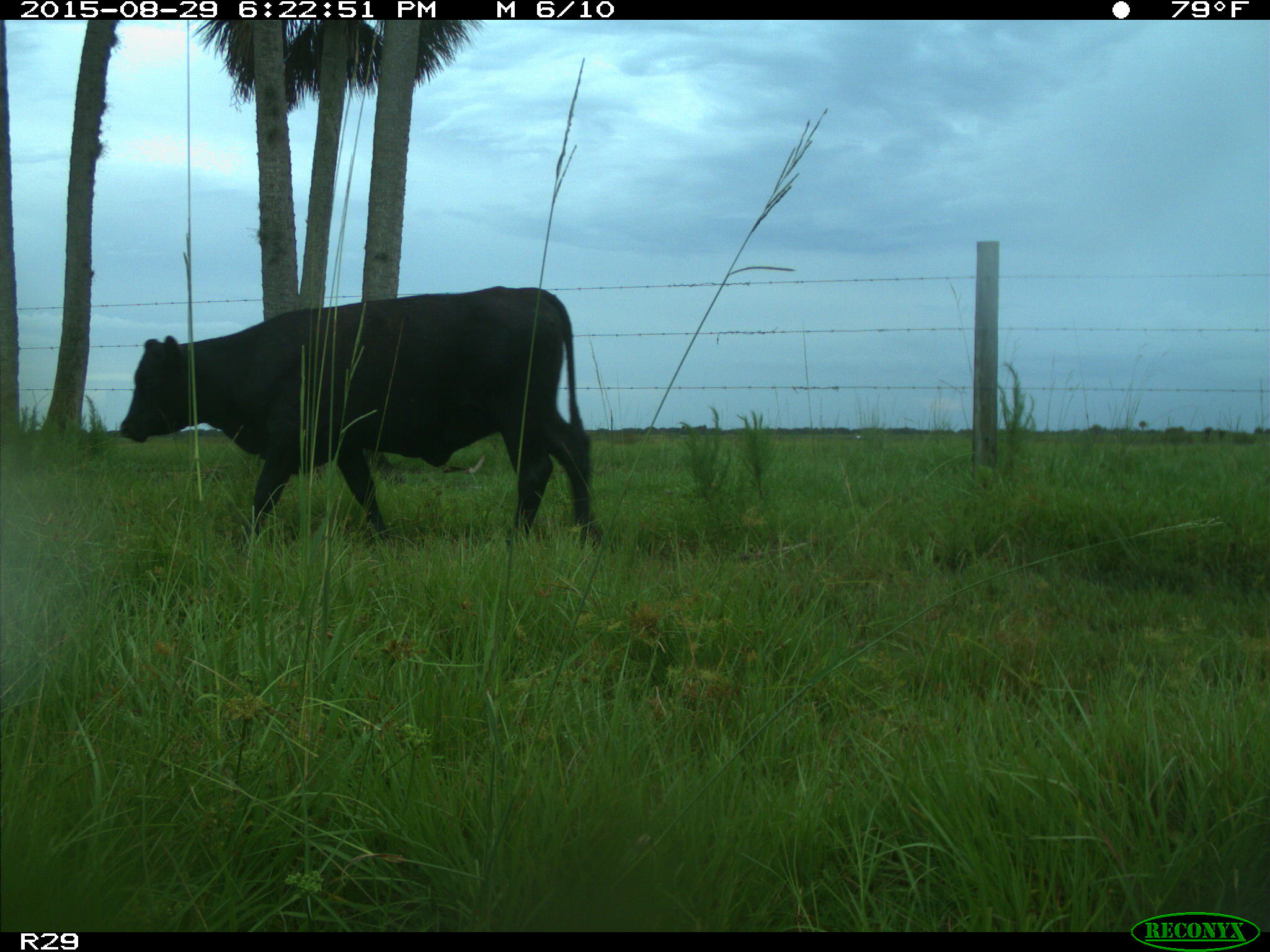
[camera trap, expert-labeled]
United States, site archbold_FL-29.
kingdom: Animalia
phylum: Chordata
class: Mammalia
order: Artiodactyla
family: Bovidae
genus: Bos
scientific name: Bos taurus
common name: domestic cow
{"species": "Bos taurus (domestic cow)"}